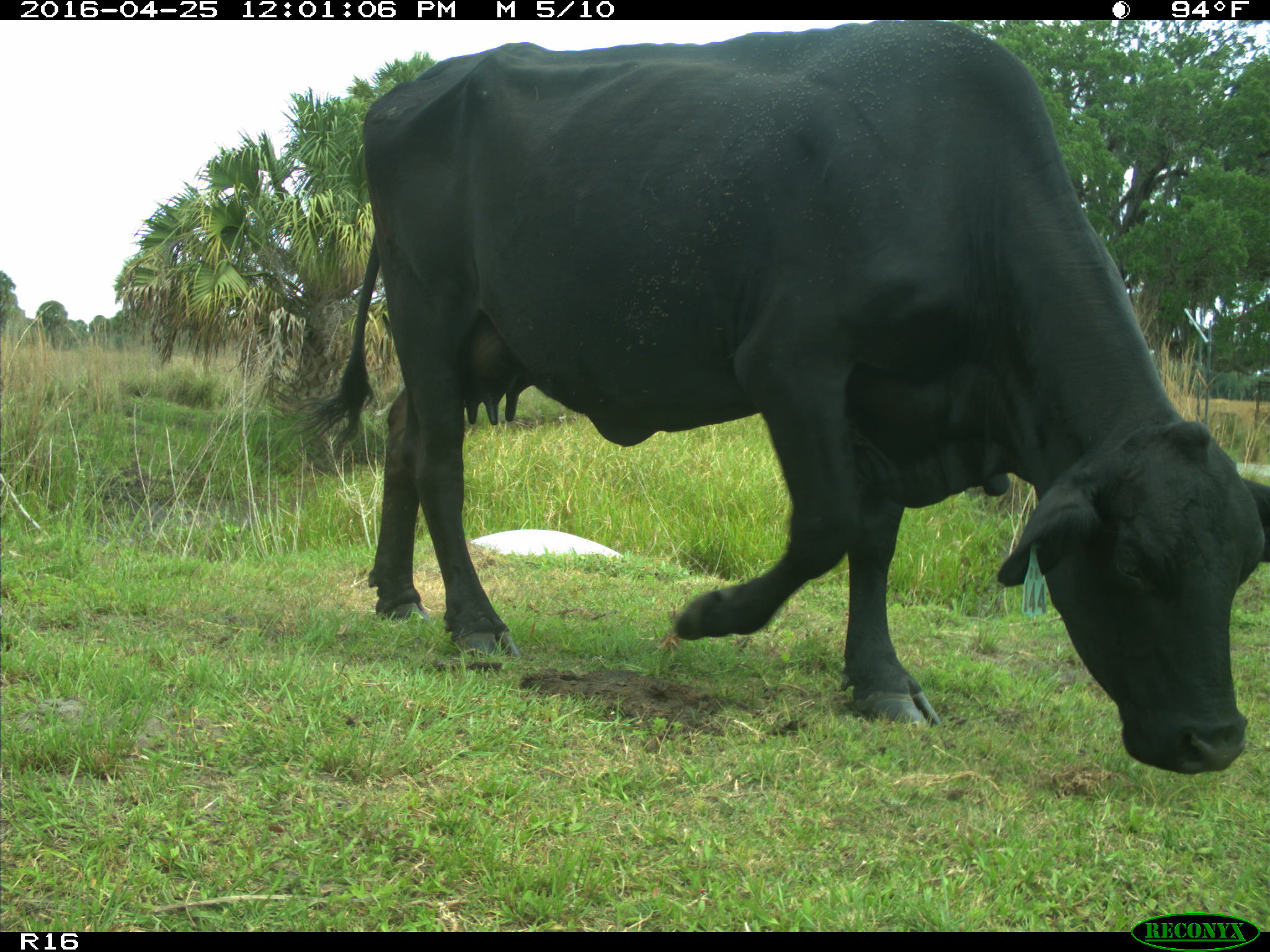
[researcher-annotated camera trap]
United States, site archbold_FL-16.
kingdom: Animalia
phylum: Chordata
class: Mammalia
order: Artiodactyla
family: Bovidae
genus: Bos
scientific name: Bos taurus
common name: domestic cow